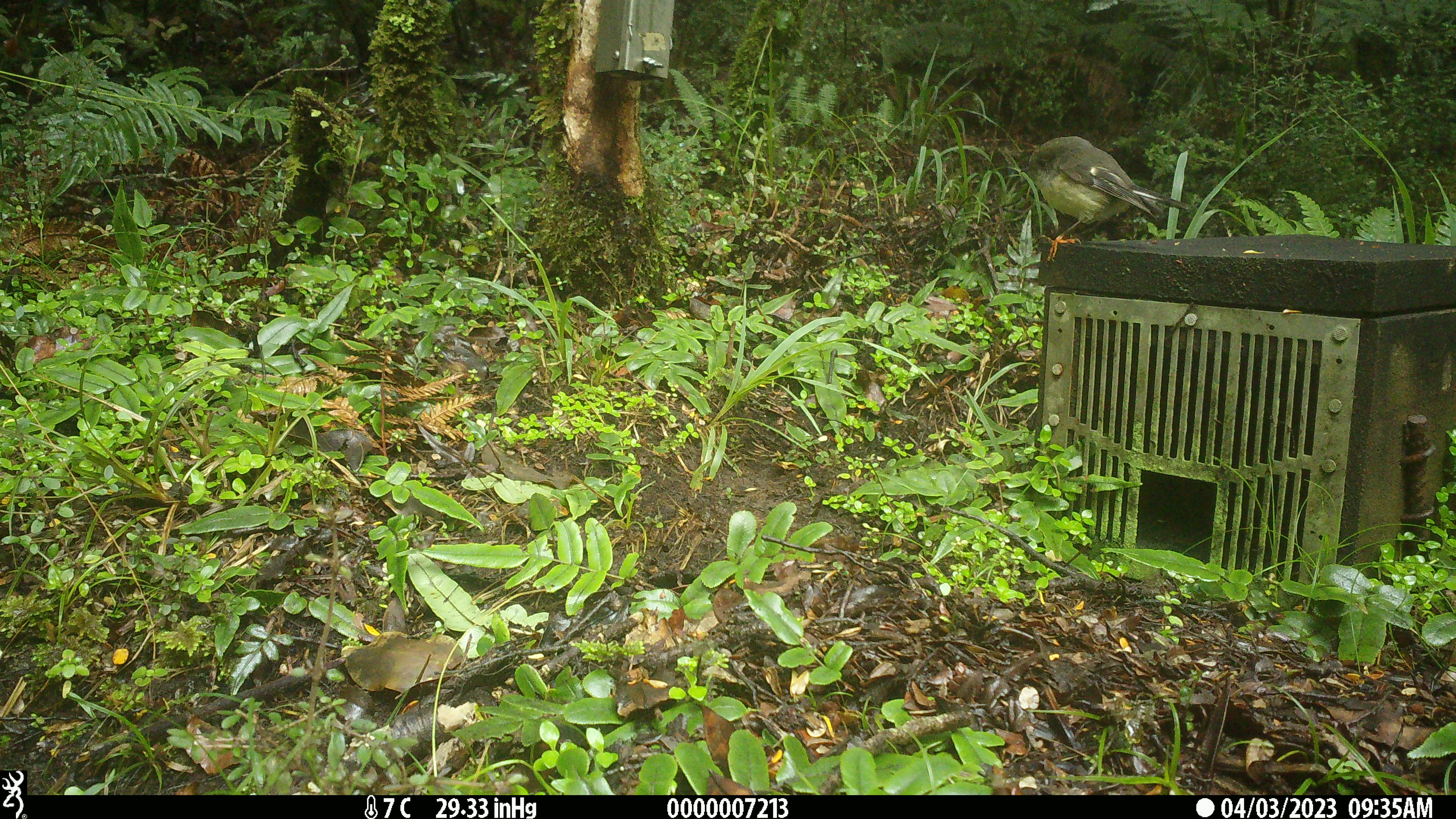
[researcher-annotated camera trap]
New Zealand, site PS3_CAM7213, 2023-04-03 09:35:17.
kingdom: Animalia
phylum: Chordata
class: Aves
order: Passeriformes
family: Petroicidae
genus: Petroica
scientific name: Petroica macrocephala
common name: tomtit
Tomtit (Petroica macrocephala).